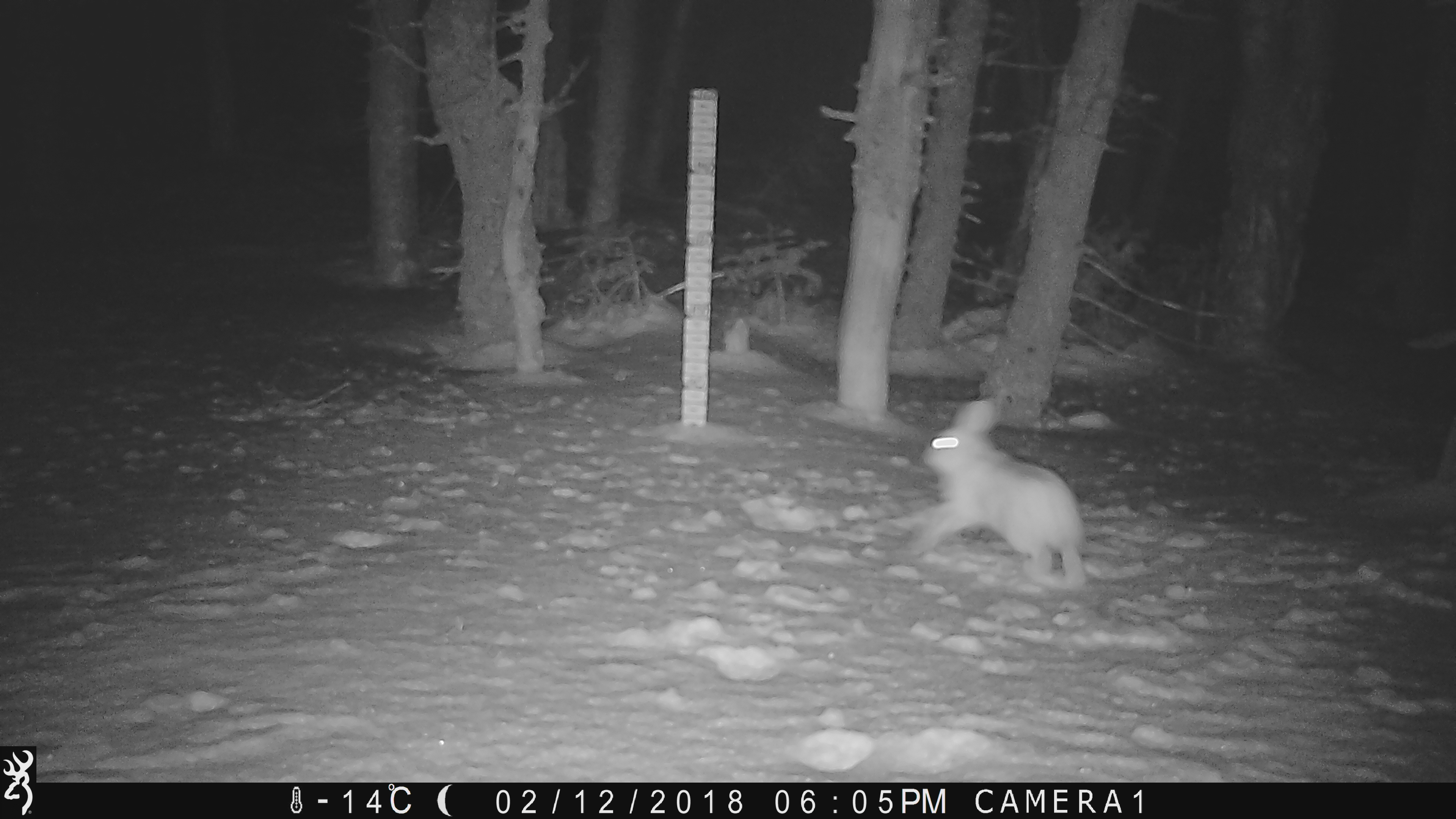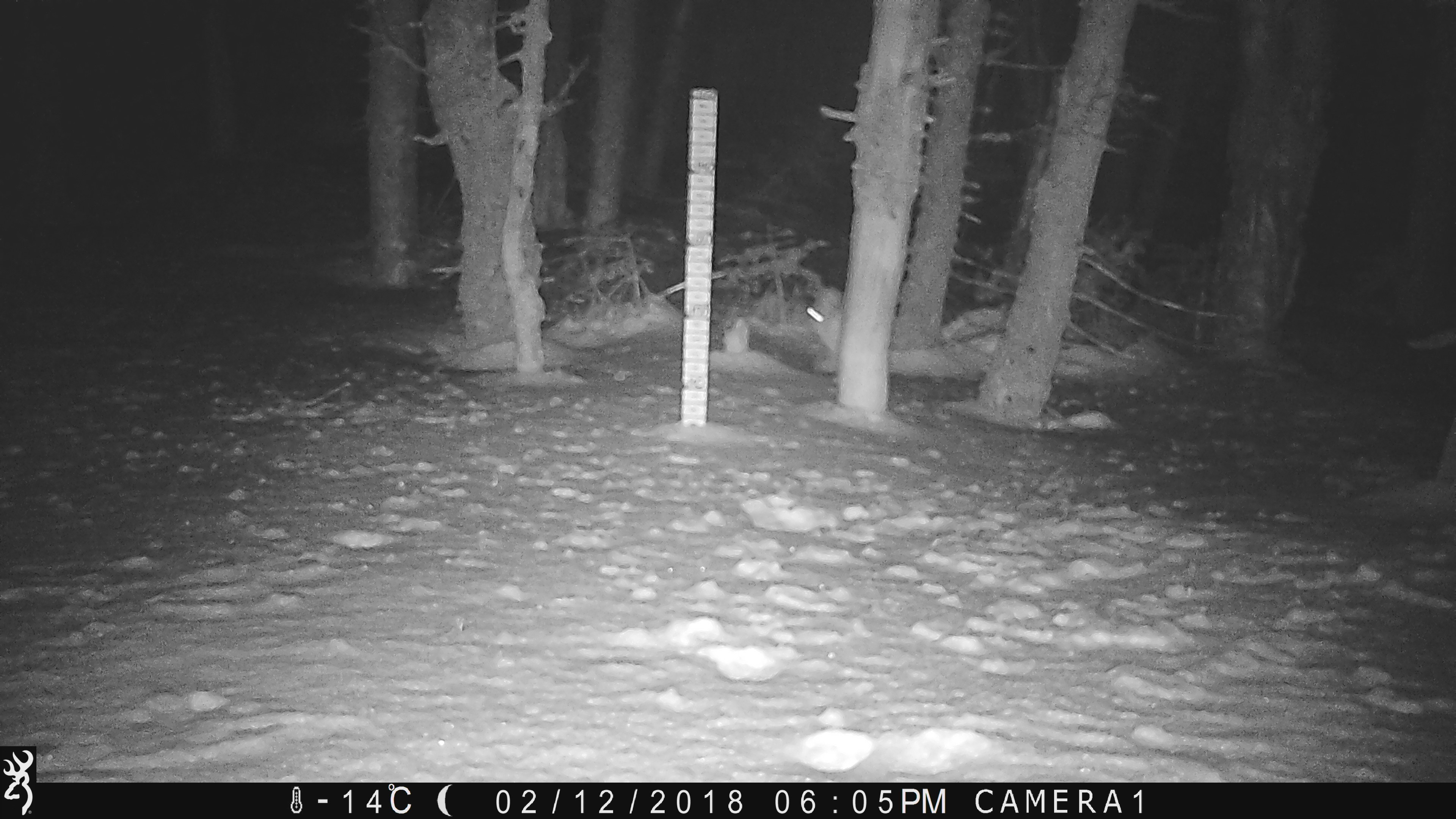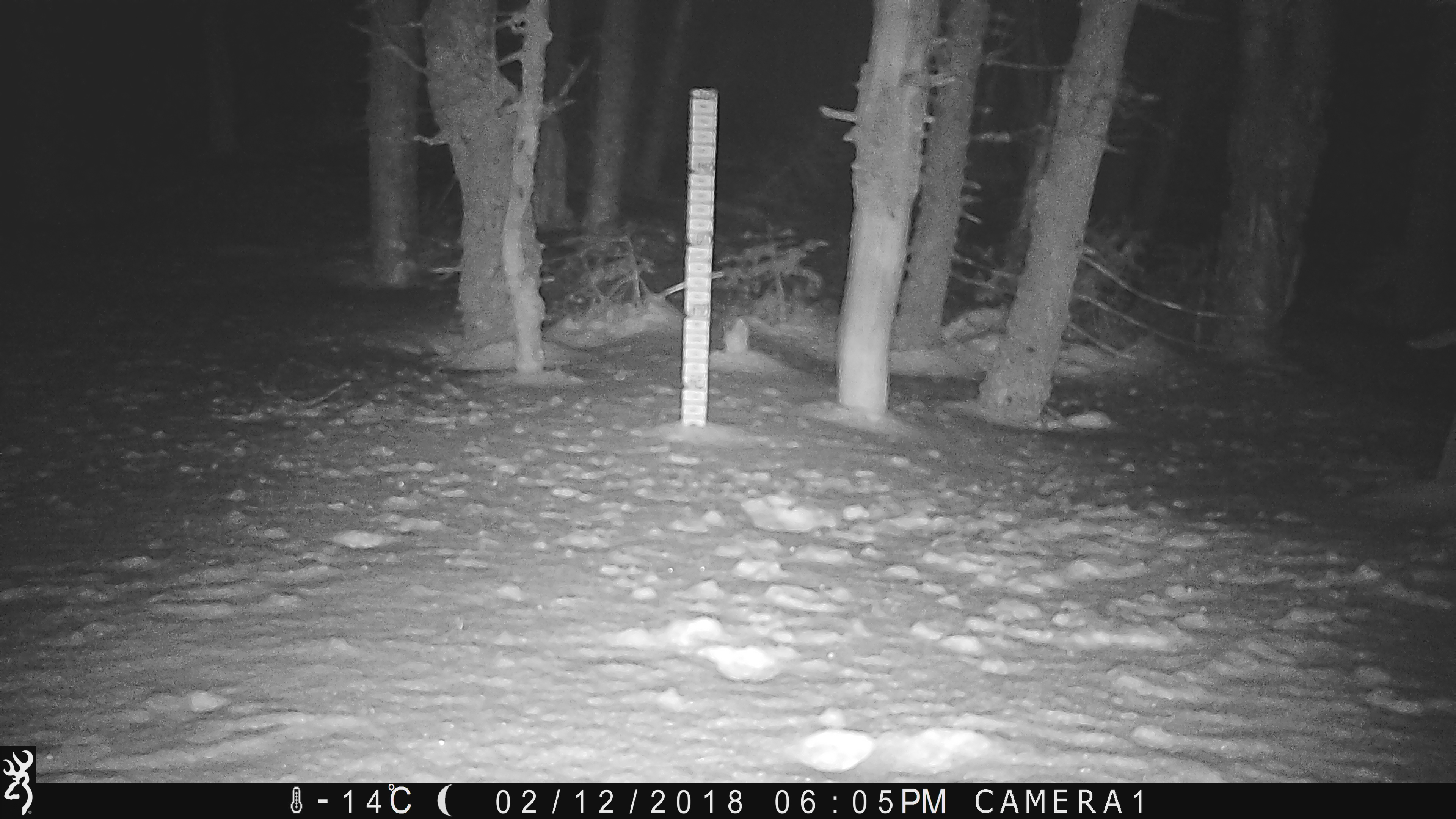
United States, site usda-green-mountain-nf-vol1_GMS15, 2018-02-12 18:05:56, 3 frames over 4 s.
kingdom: Animalia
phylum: Chordata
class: Mammalia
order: Lagomorpha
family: Leporidae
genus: Lepus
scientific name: Lepus americanus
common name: snowshoe hare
Snowshoe hare (Lepus americanus).